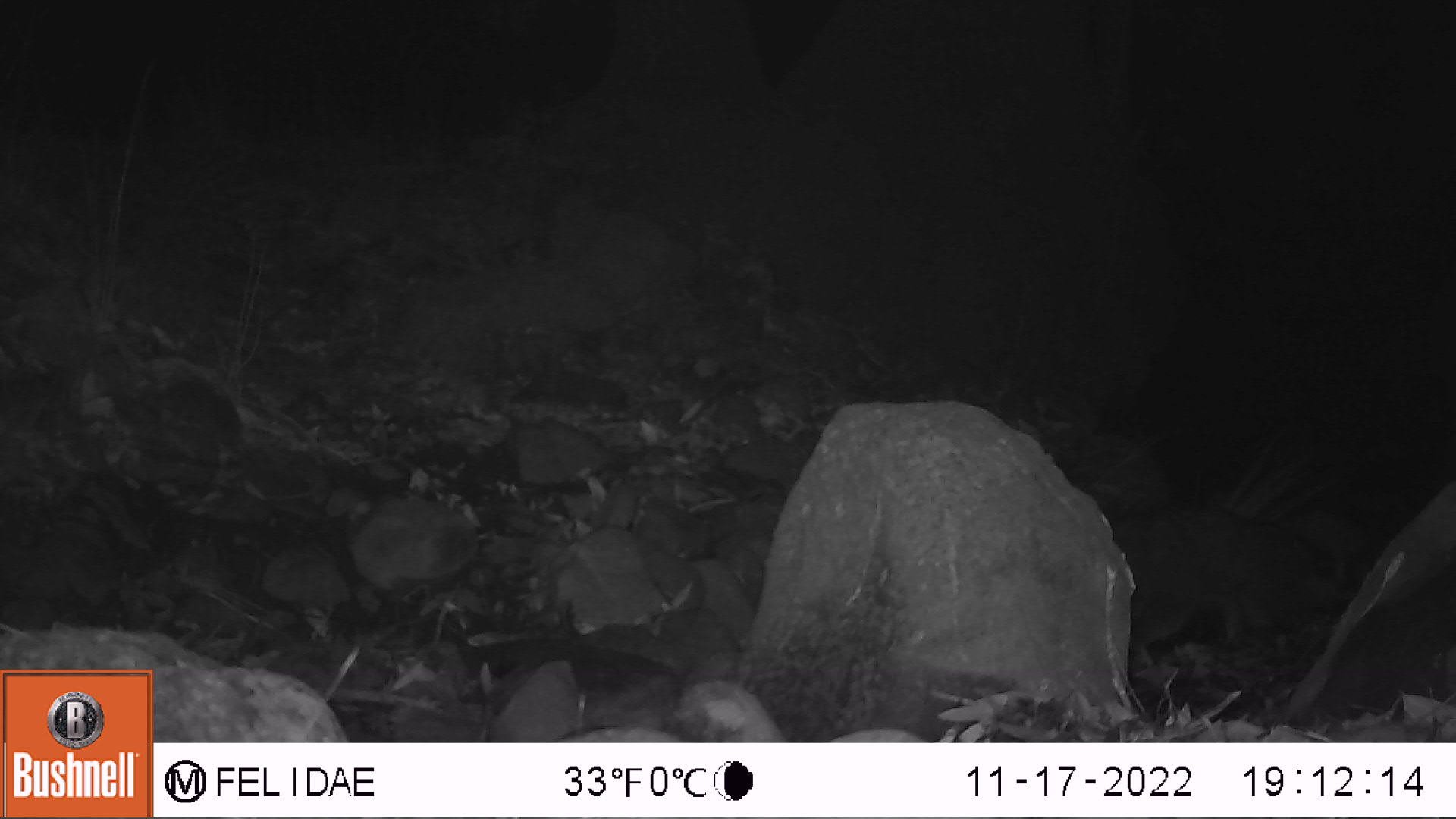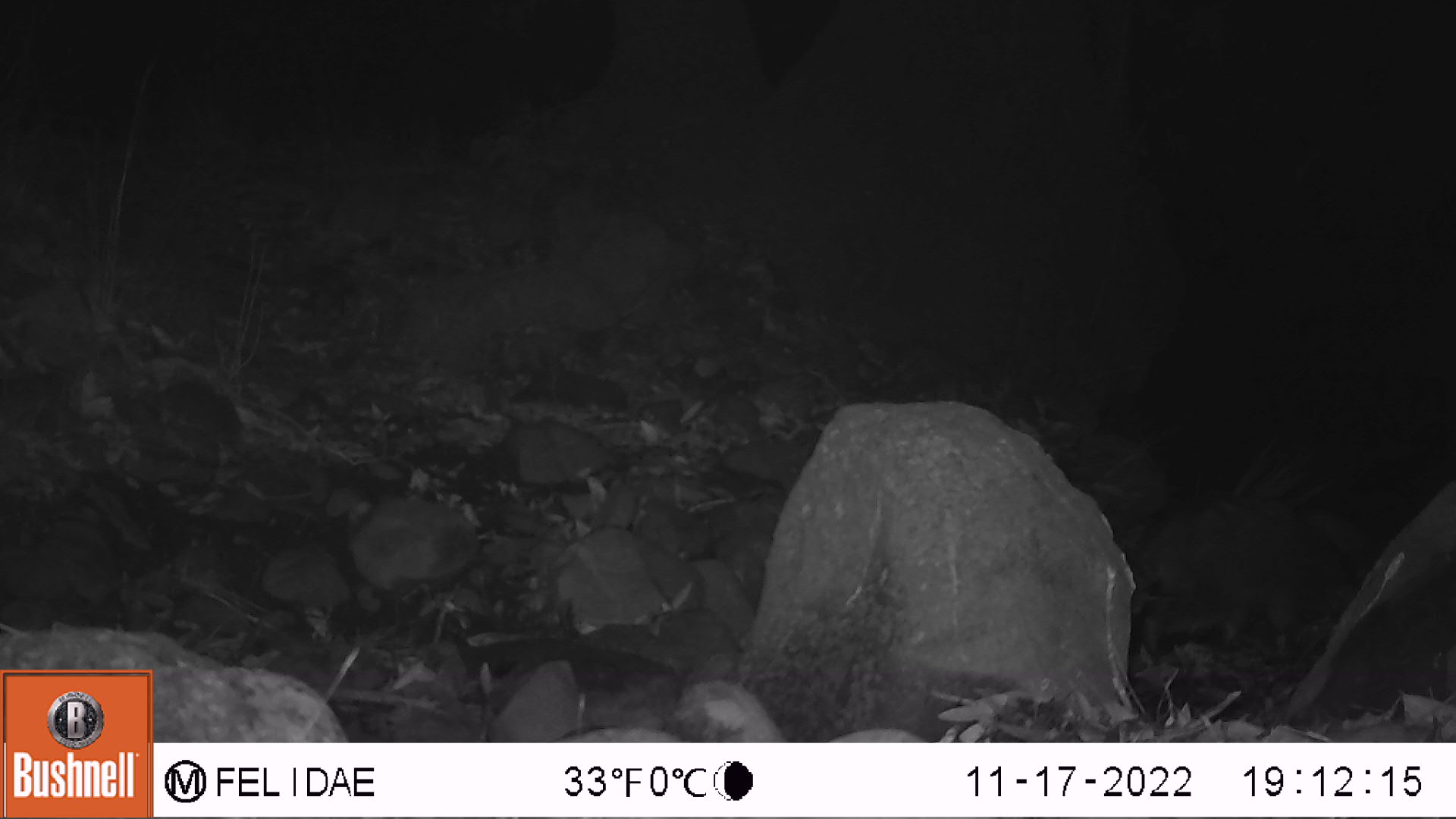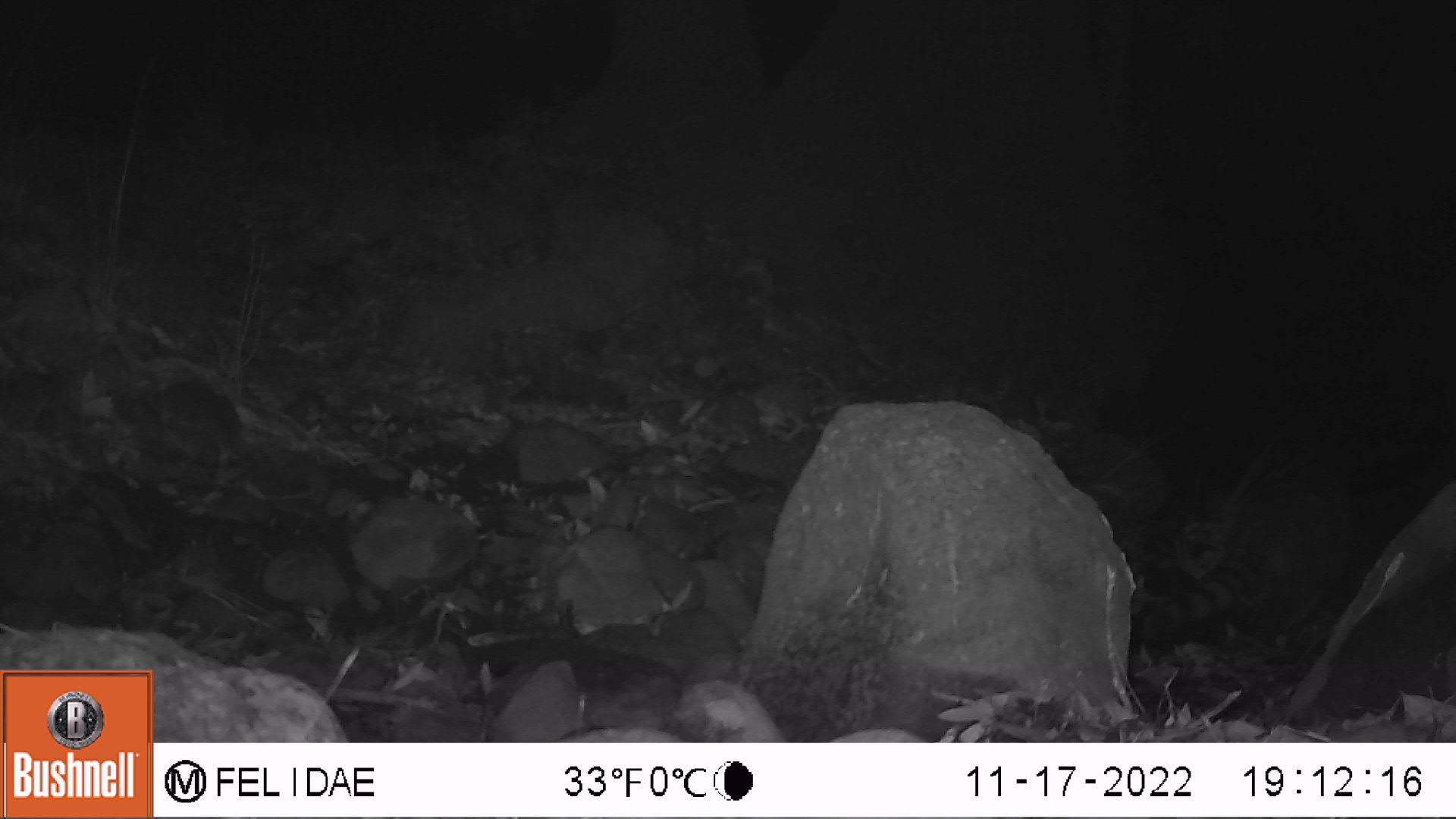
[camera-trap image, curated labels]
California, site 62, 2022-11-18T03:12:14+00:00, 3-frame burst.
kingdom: Animalia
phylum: Chordata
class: Mammalia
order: Carnivora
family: Procyonidae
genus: Procyon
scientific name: Procyon lotor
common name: raccoon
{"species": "raccoon (Procyon lotor)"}